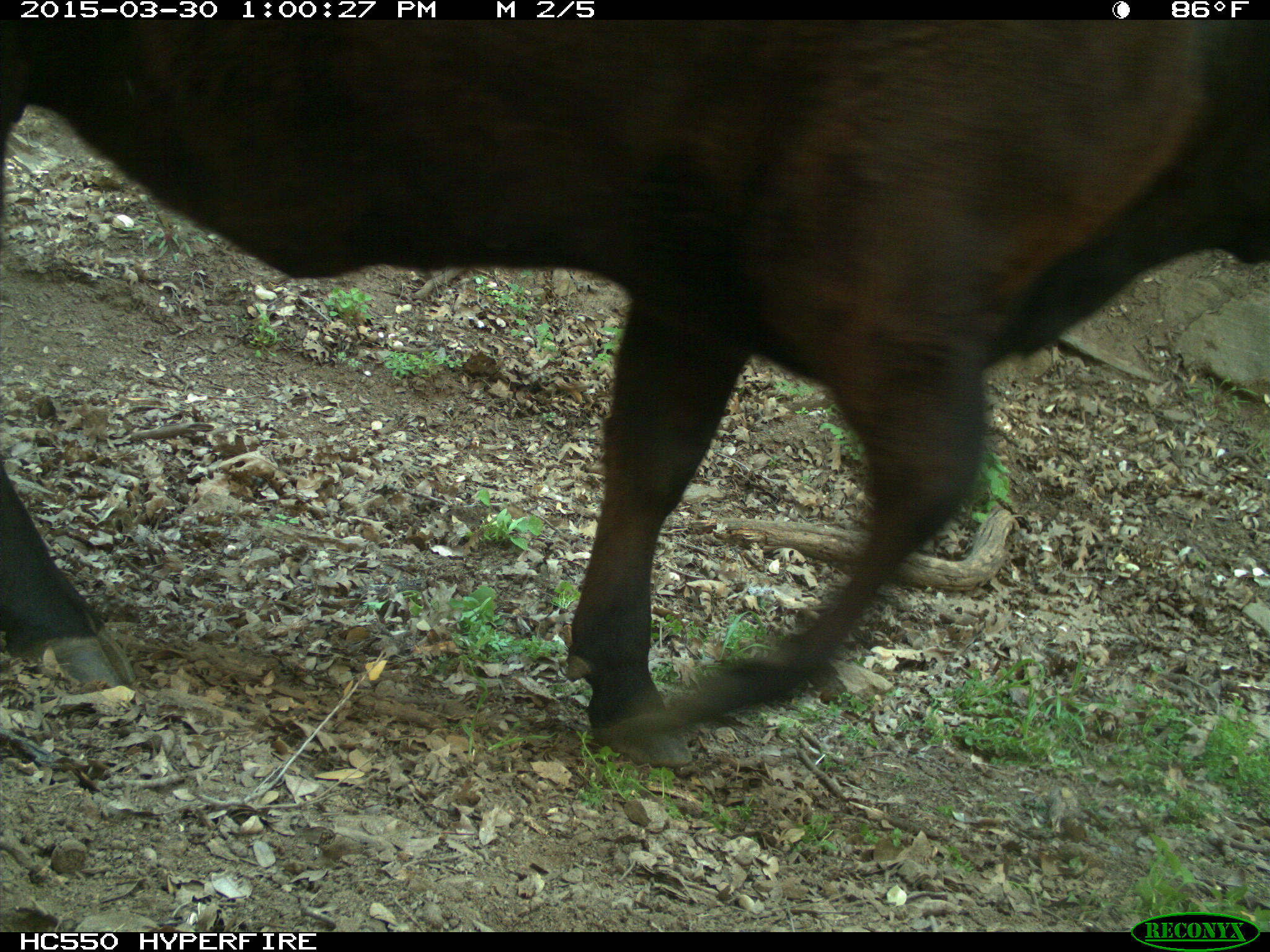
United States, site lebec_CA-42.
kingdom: Animalia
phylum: Chordata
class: Mammalia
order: Artiodactyla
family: Bovidae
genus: Bos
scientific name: Bos taurus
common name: domestic cow